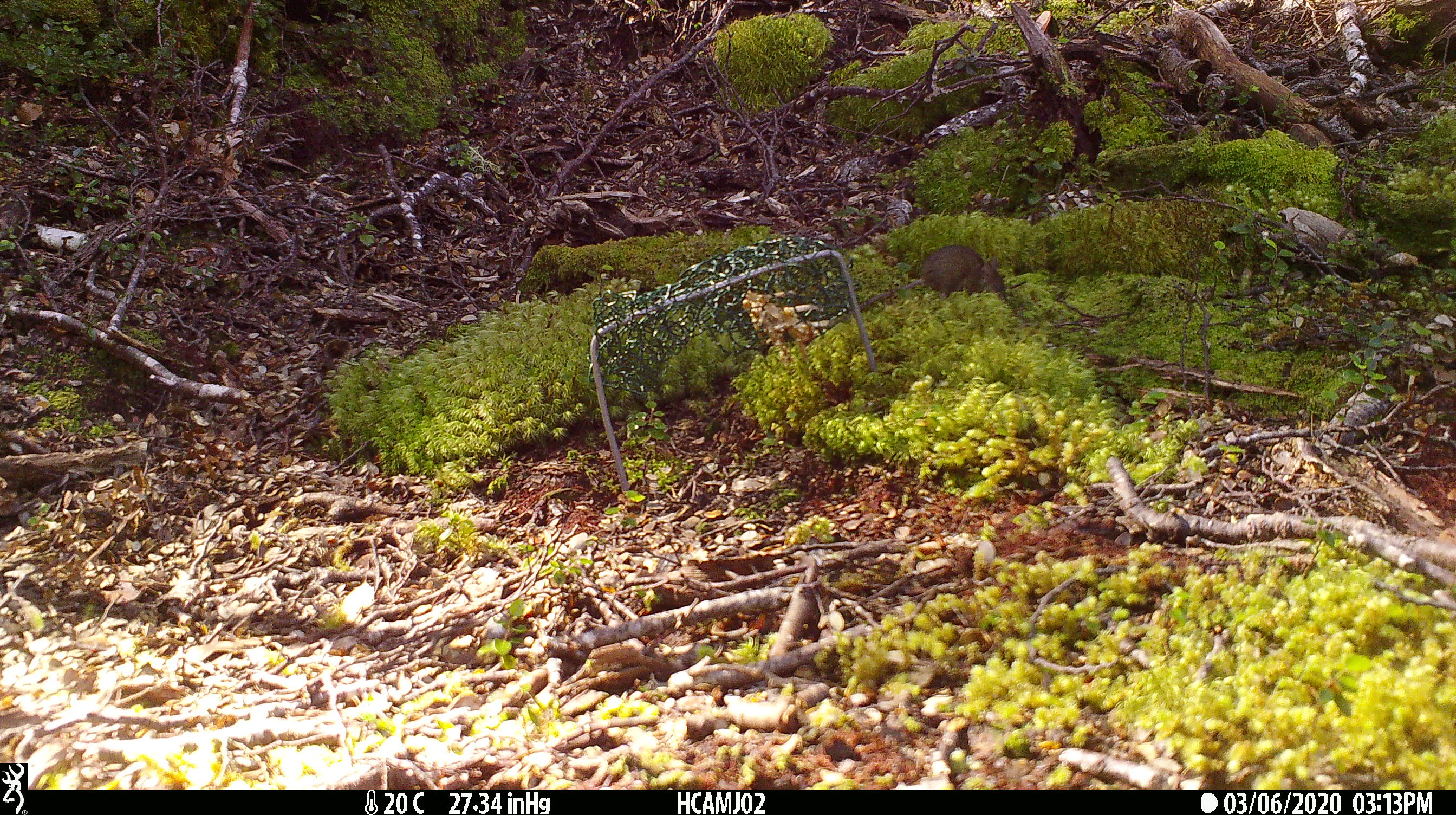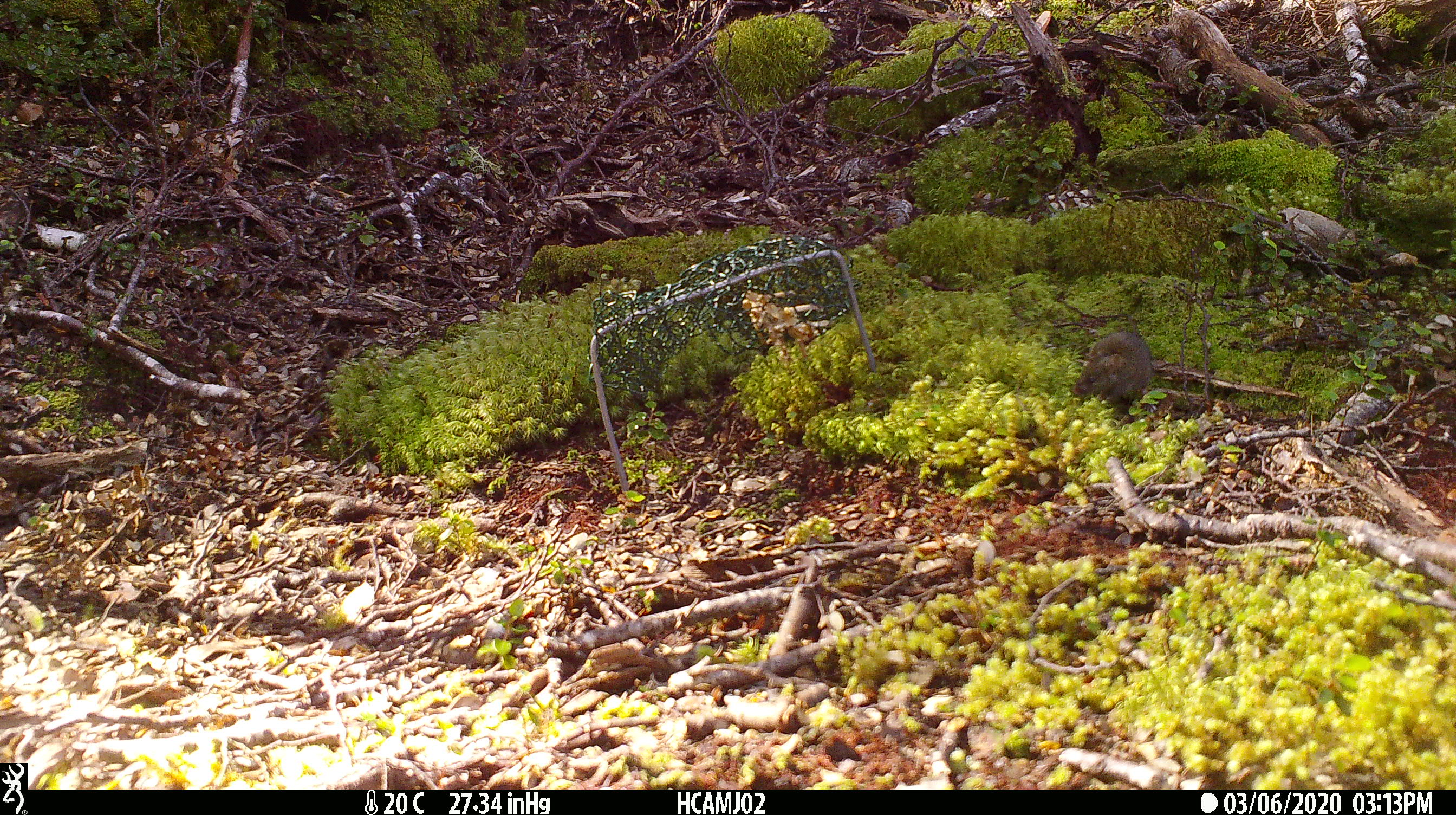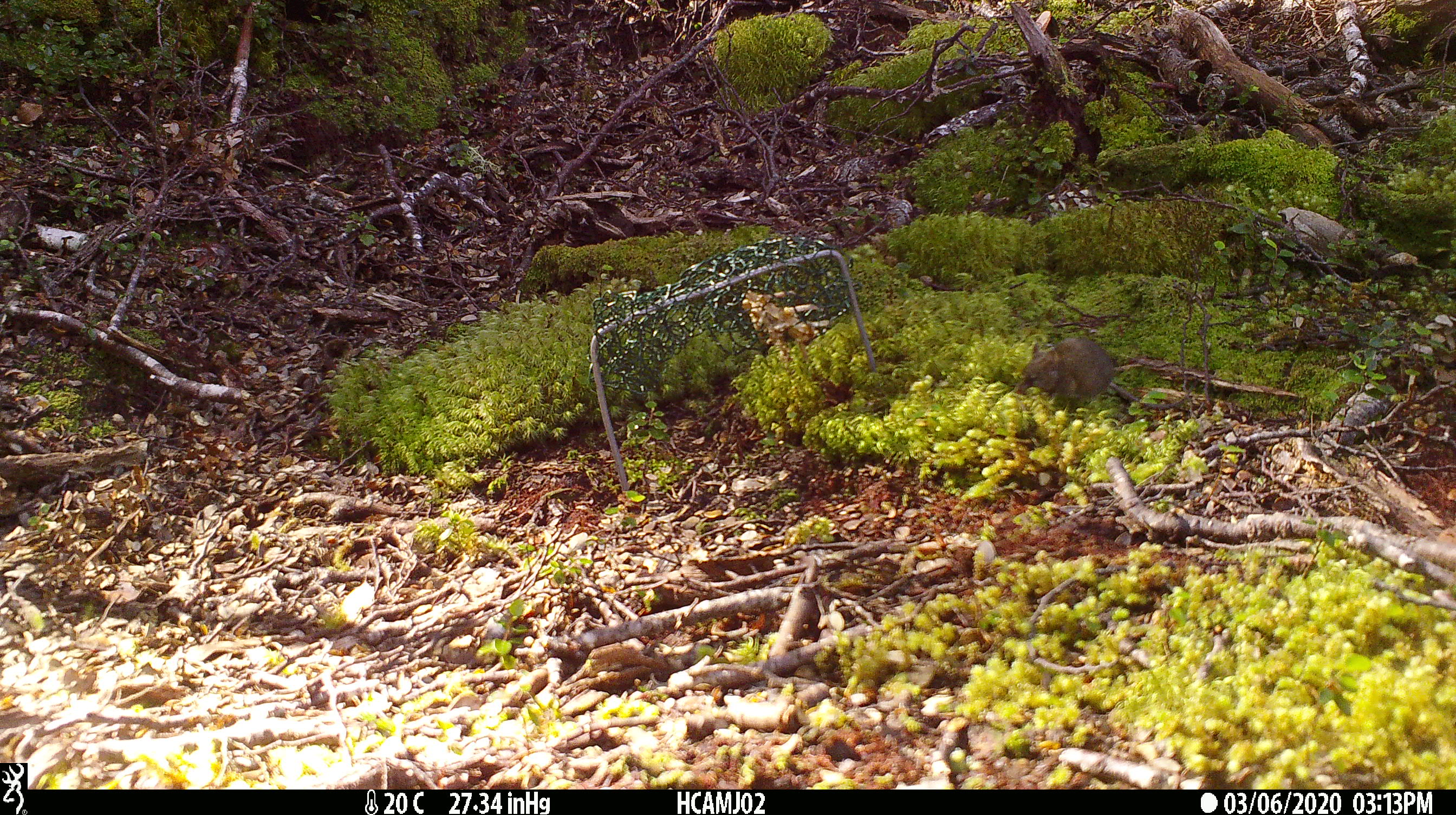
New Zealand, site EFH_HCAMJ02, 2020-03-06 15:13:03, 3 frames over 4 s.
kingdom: Animalia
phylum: Chordata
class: Mammalia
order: Rodentia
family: Muridae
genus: Mus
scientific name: Mus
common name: mouse